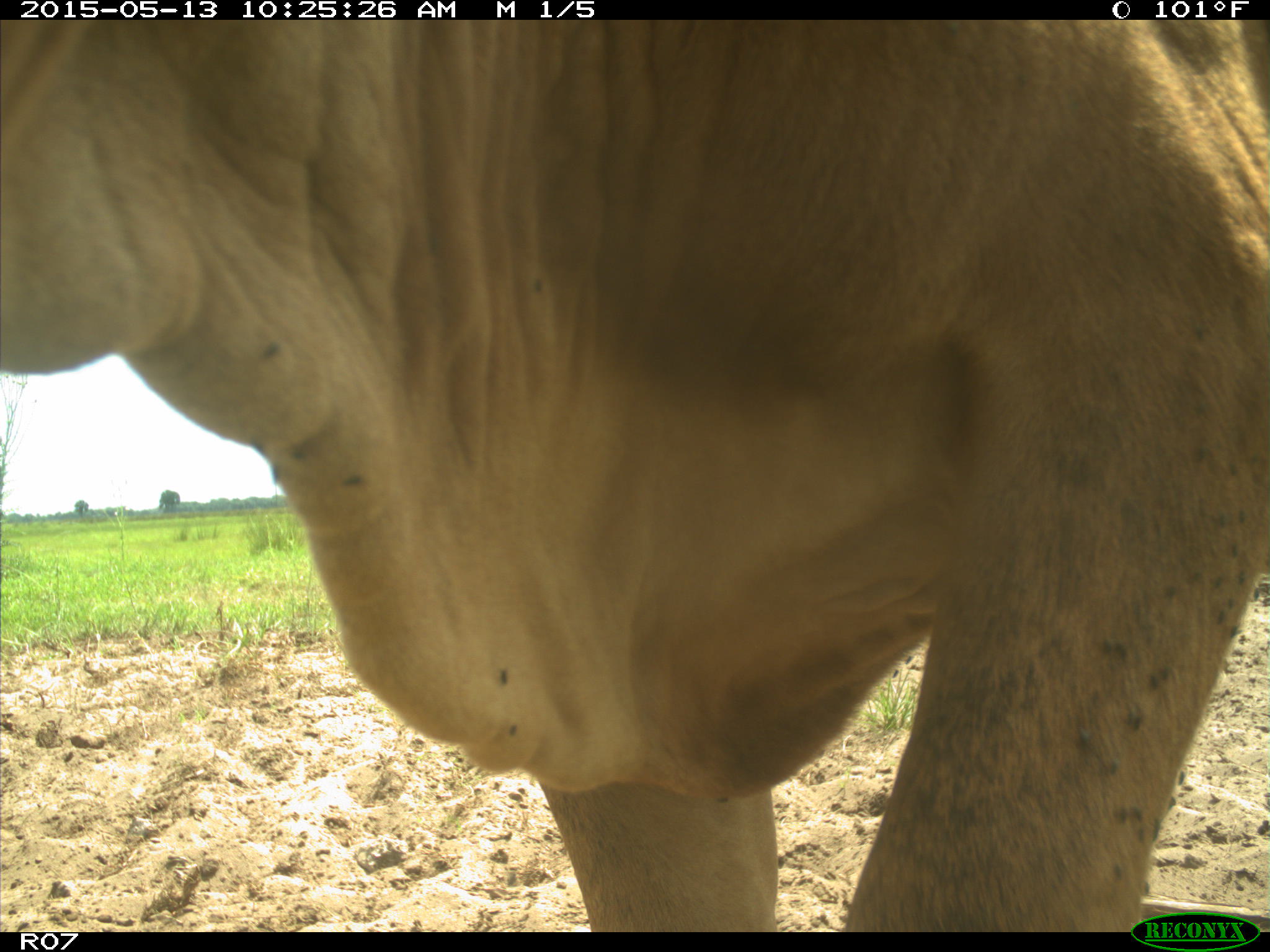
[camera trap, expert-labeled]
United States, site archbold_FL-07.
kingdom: Animalia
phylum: Chordata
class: Mammalia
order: Artiodactyla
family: Bovidae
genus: Bos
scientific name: Bos taurus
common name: domestic cow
Bos taurus (domestic cow).